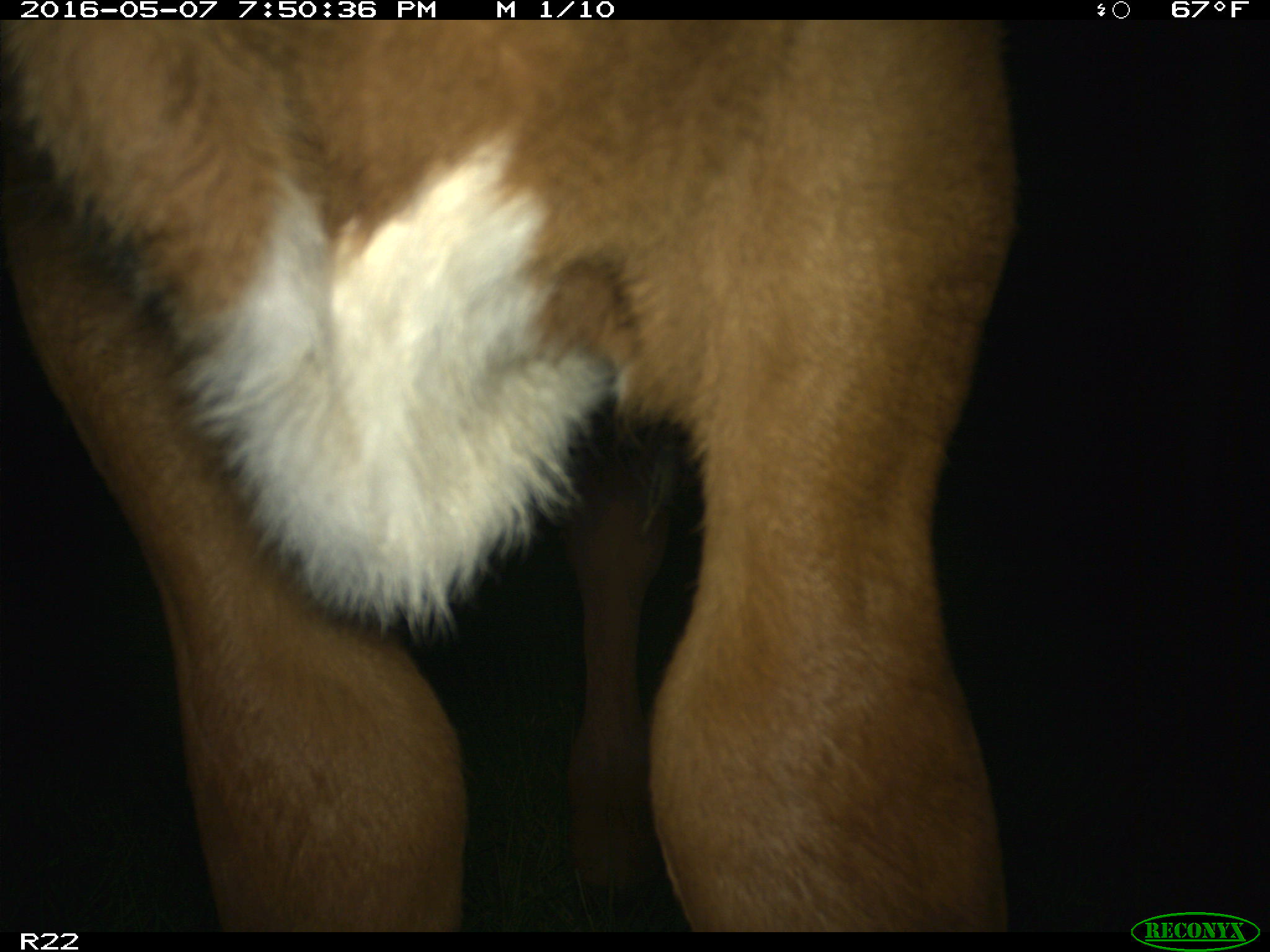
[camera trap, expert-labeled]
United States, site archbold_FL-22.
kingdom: Animalia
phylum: Chordata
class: Mammalia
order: Artiodactyla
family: Bovidae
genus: Bos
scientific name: Bos taurus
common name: domestic cow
Bos taurus (domestic cow).